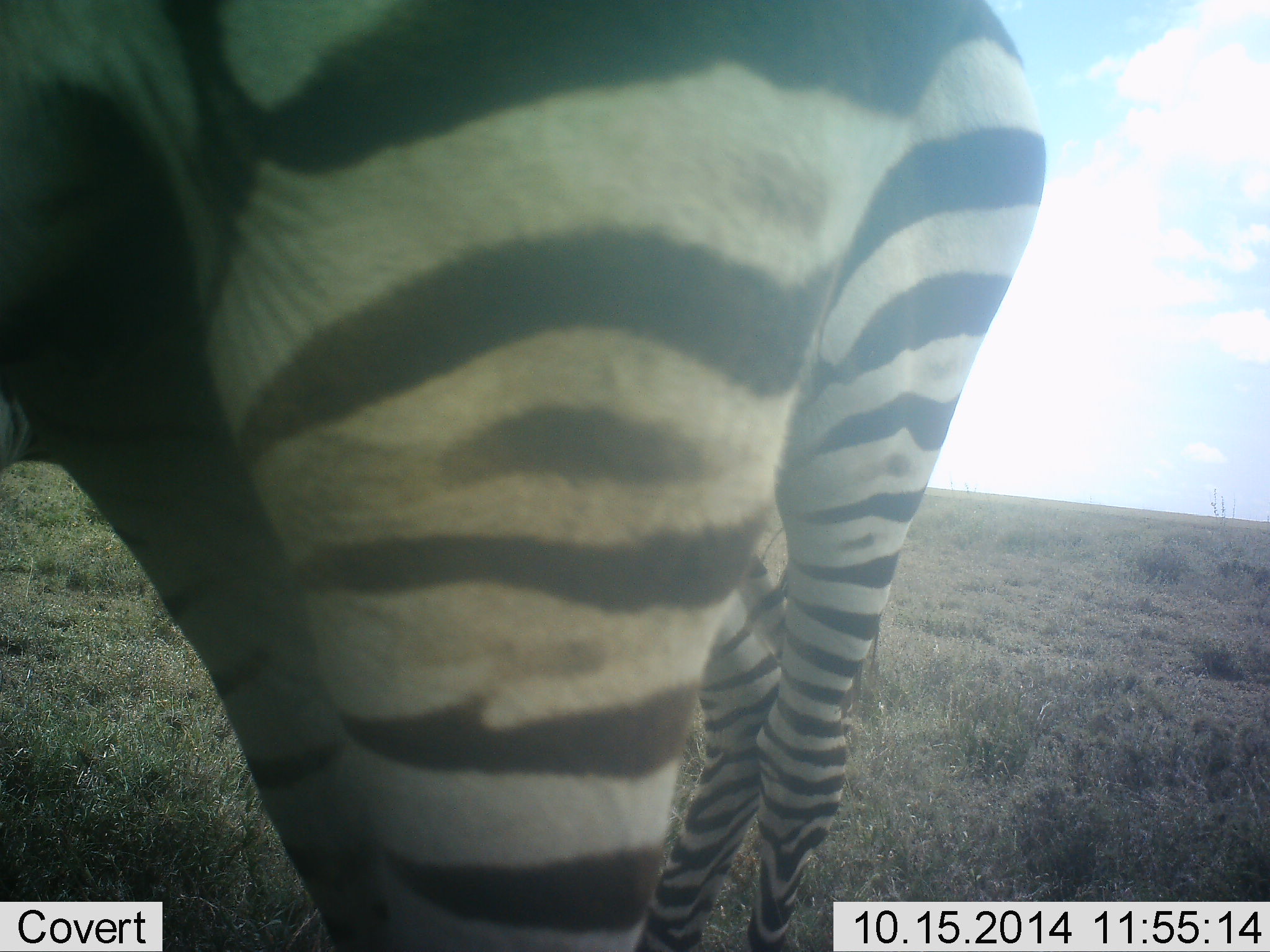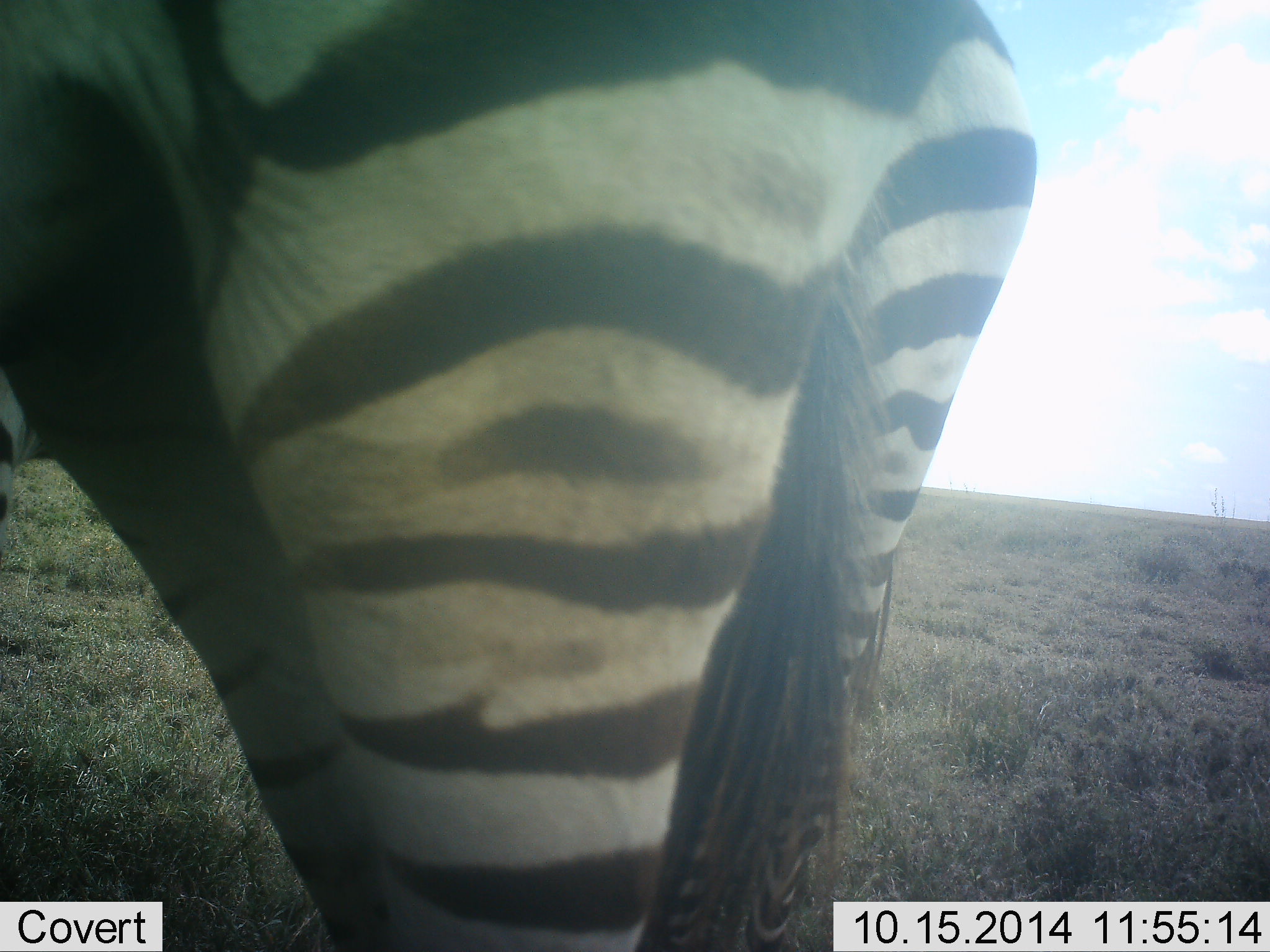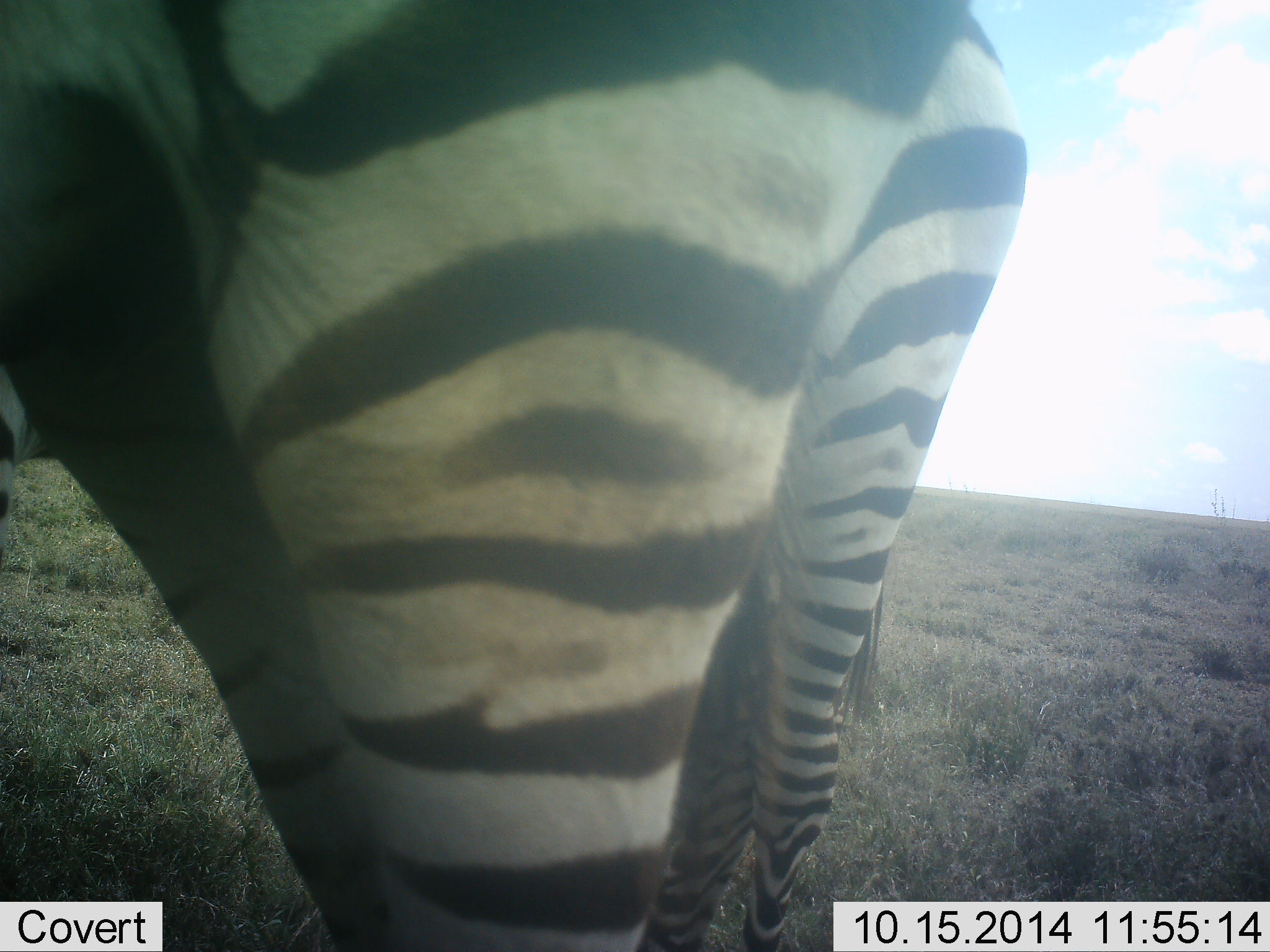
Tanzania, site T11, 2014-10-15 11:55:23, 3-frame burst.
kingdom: Animalia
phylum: Chordata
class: Mammalia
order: Perissodactyla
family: Equidae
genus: Equus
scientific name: Equus quagga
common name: plains zebra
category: zebra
Zebra (plains zebra) (Equus quagga), count 1. Behavior (volunteer vote fractions): standing 90%, resting 10%, moving 0%, interacting 0%. Young present (vote fraction): 0%. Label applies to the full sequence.